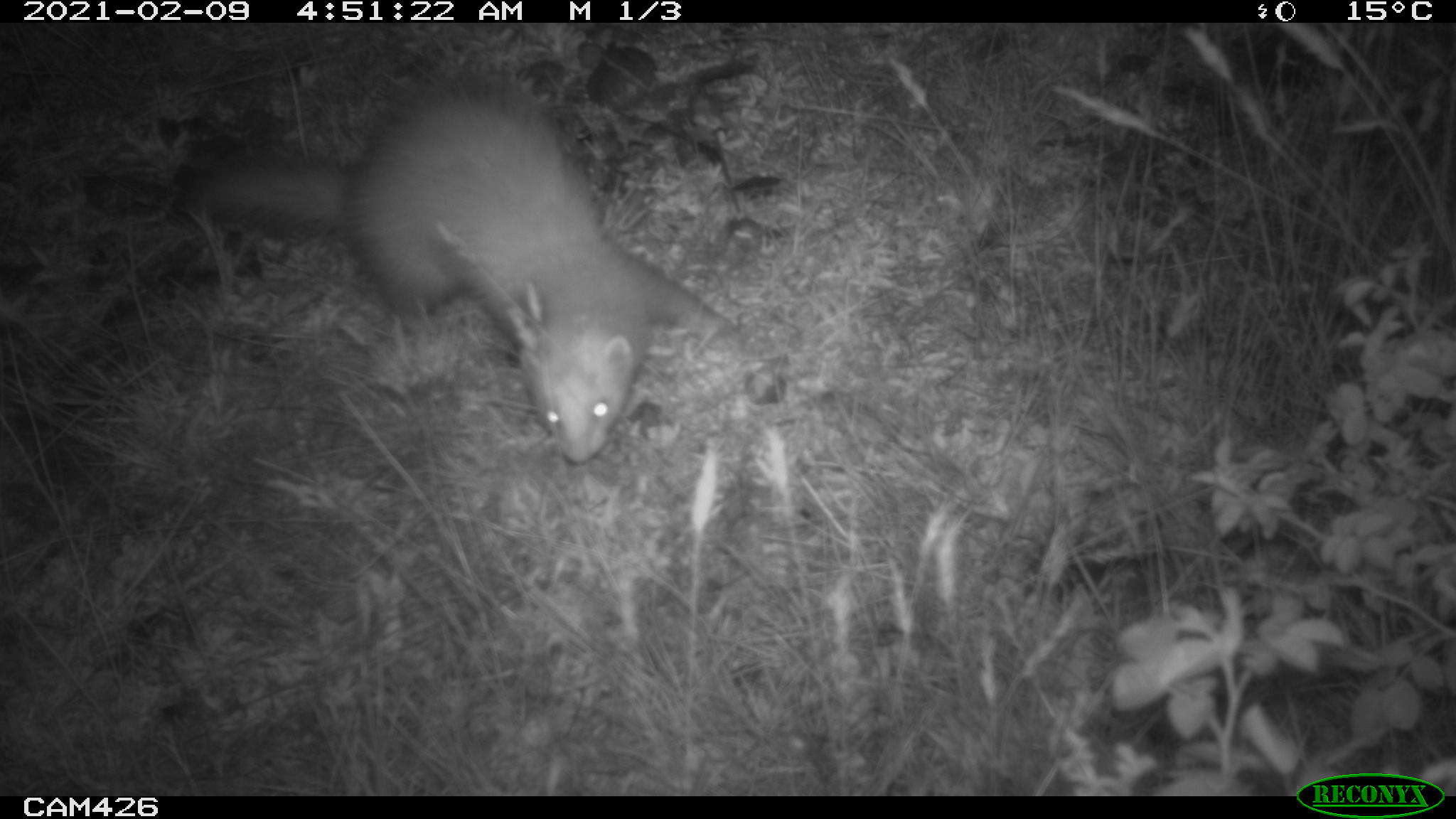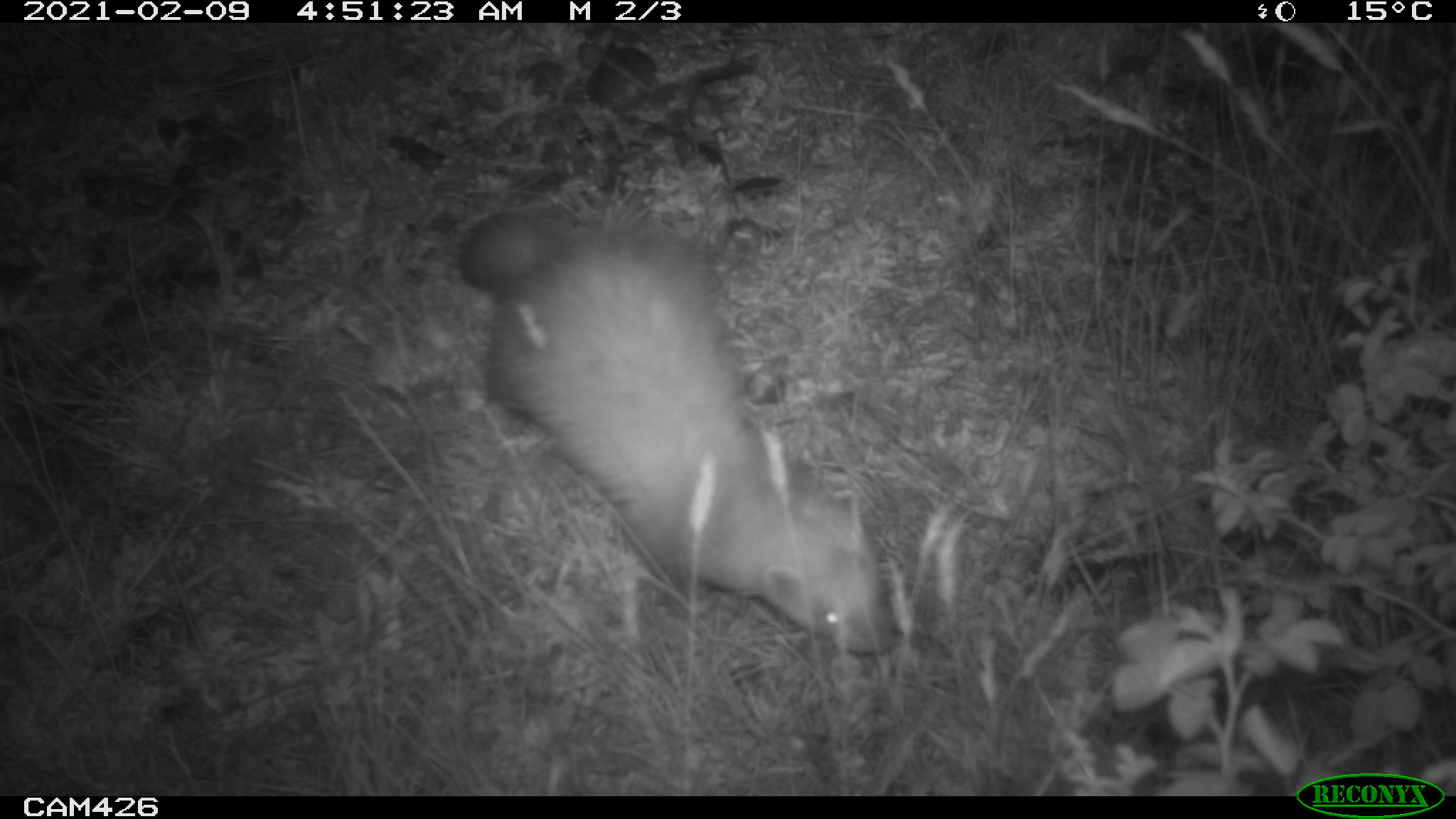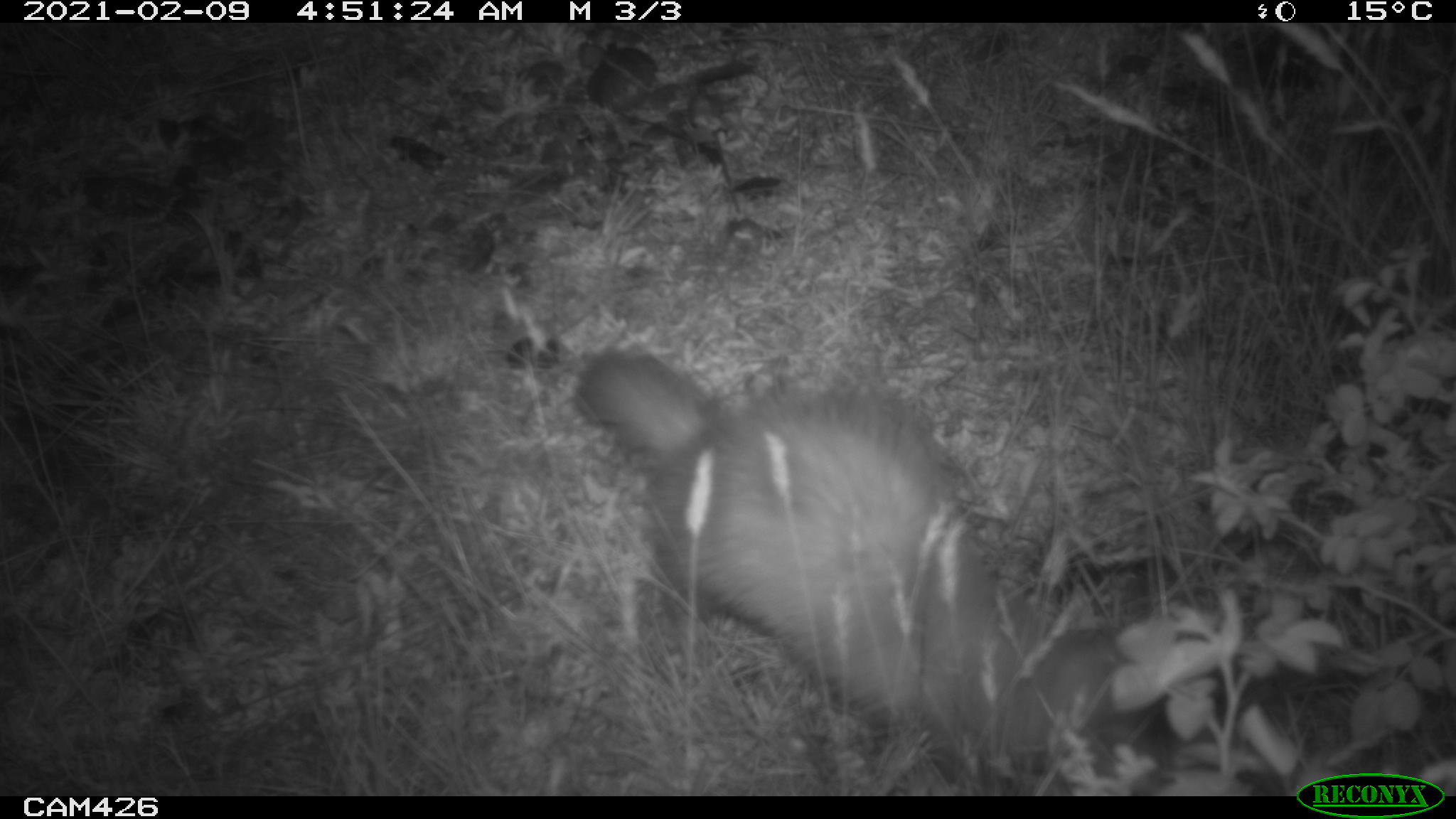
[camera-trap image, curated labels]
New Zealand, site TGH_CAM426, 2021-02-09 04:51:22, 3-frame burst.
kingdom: Animalia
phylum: Chordata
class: Mammalia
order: Carnivora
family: Mustelidae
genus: Mustela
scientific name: Mustela furo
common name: ferret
Ferret (Mustela furo).